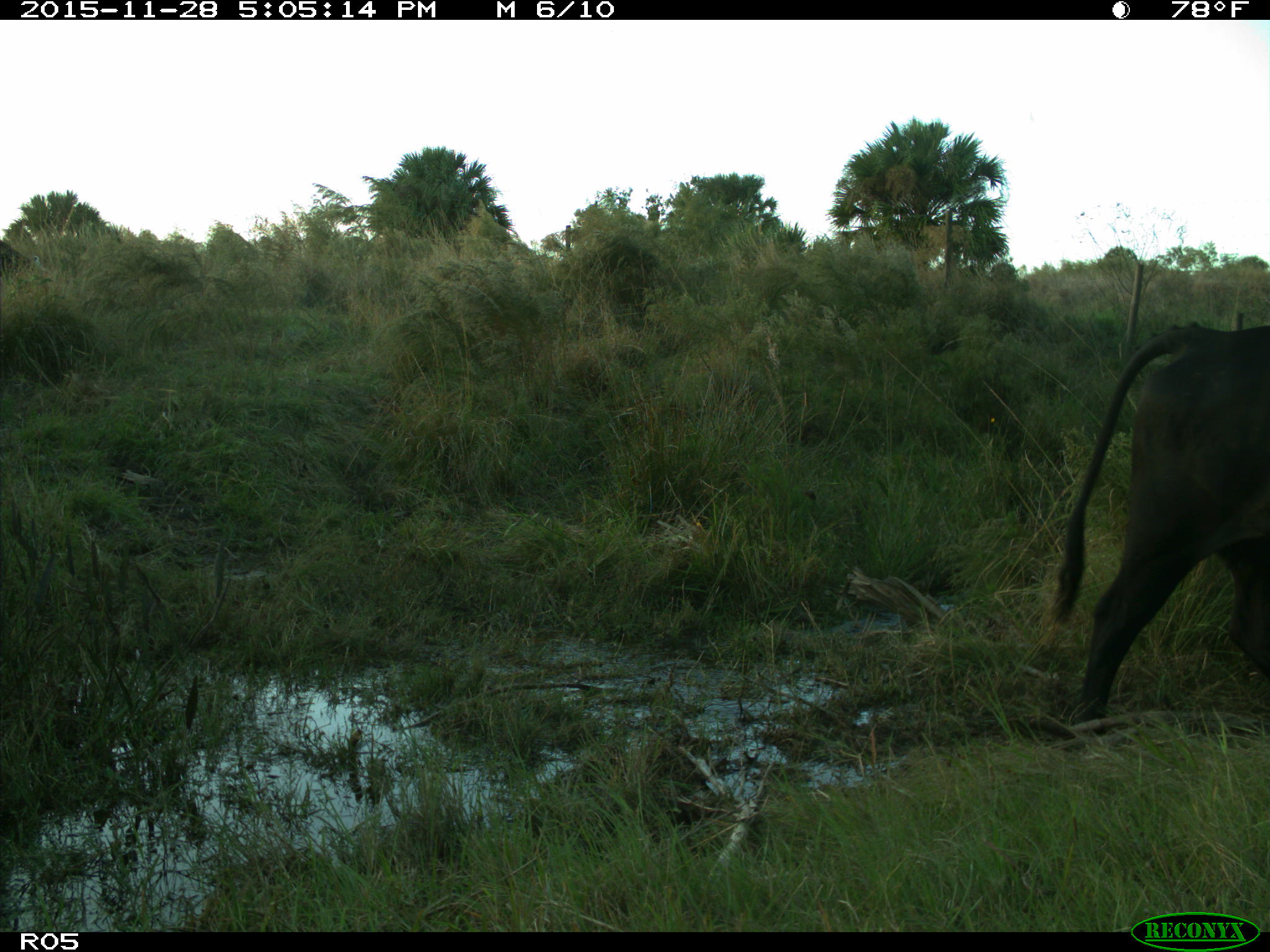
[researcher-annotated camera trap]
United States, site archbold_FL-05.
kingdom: Animalia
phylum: Chordata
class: Mammalia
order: Artiodactyla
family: Bovidae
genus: Bos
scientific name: Bos taurus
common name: domestic cow